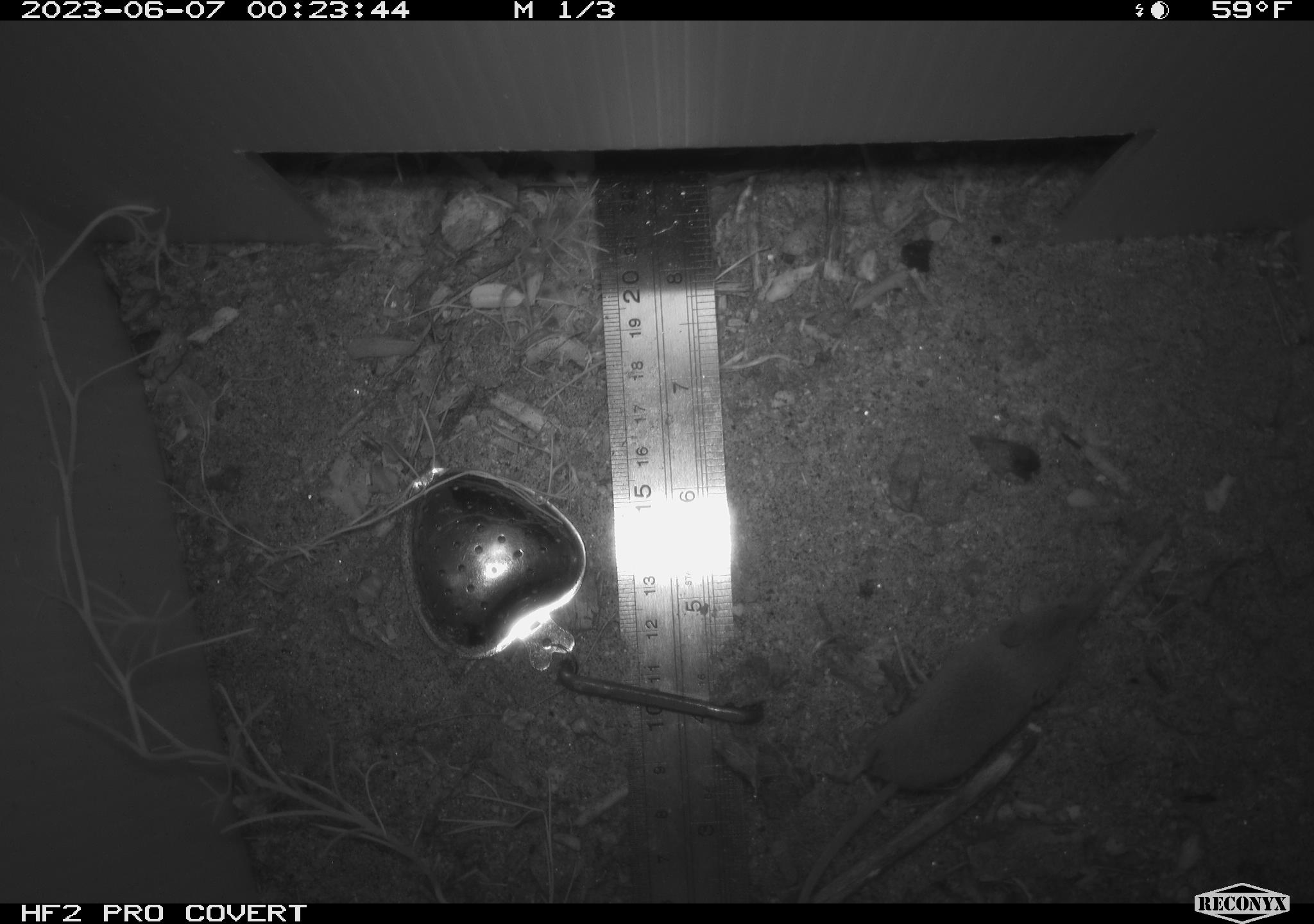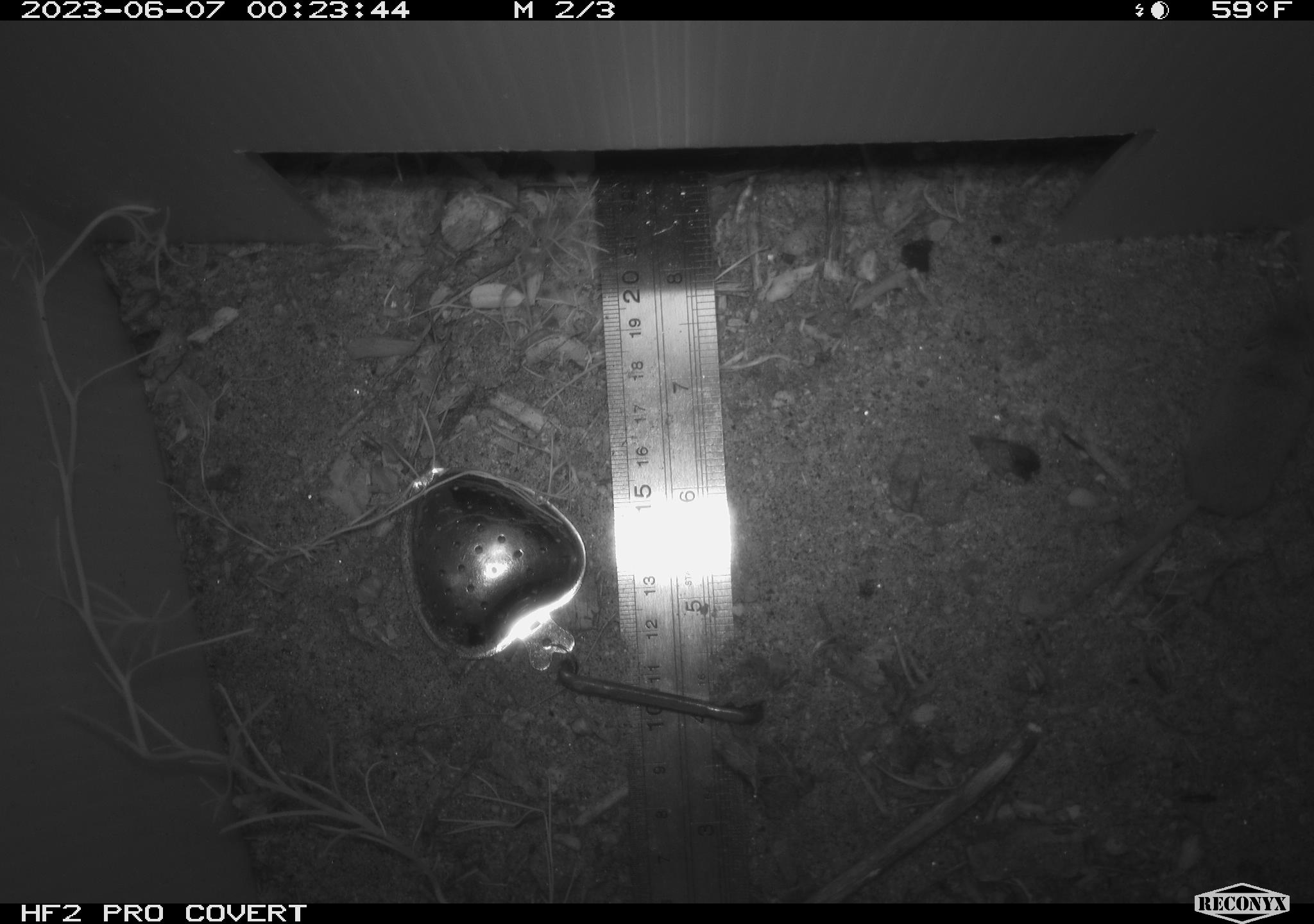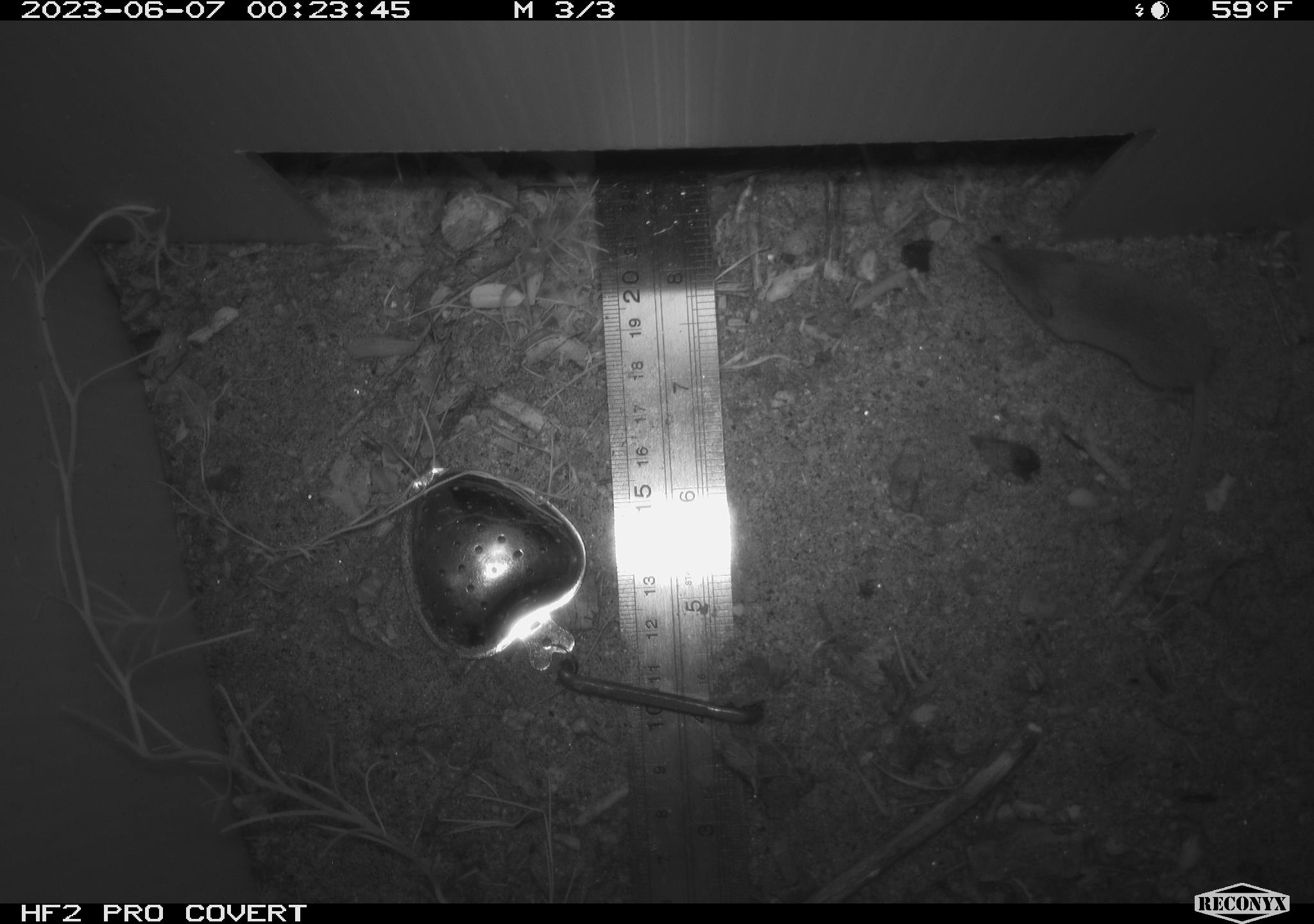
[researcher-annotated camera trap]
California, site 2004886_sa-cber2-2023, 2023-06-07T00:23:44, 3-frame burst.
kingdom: Animalia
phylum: Chordata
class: Mammalia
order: Eulipotyphla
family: Soricidae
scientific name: Soricidae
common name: shrews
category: soricidae family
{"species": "soricidae family (shrews) (Soricidae)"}